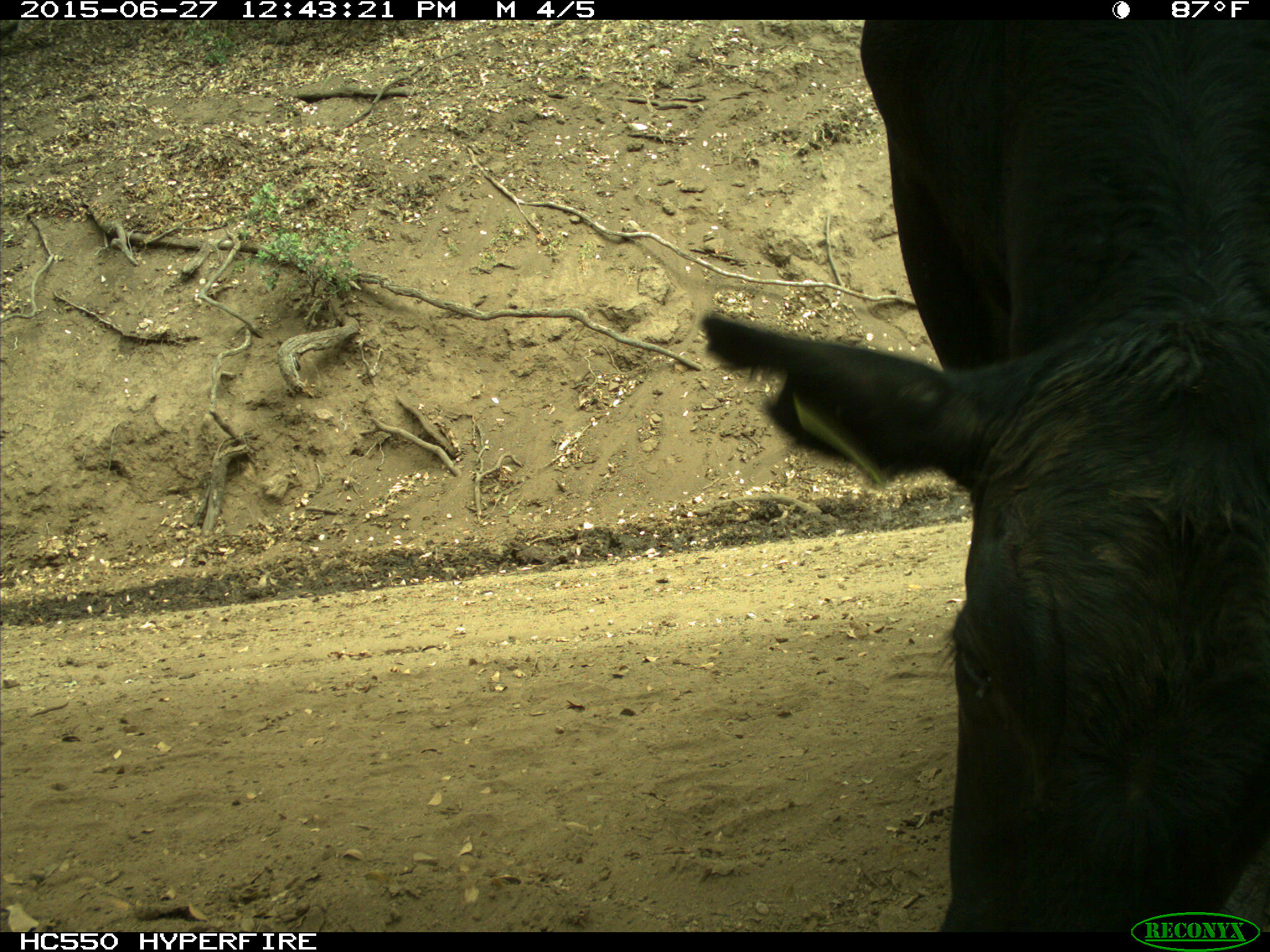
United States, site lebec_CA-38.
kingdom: Animalia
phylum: Chordata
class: Mammalia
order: Artiodactyla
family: Bovidae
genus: Bos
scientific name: Bos taurus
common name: domestic cow